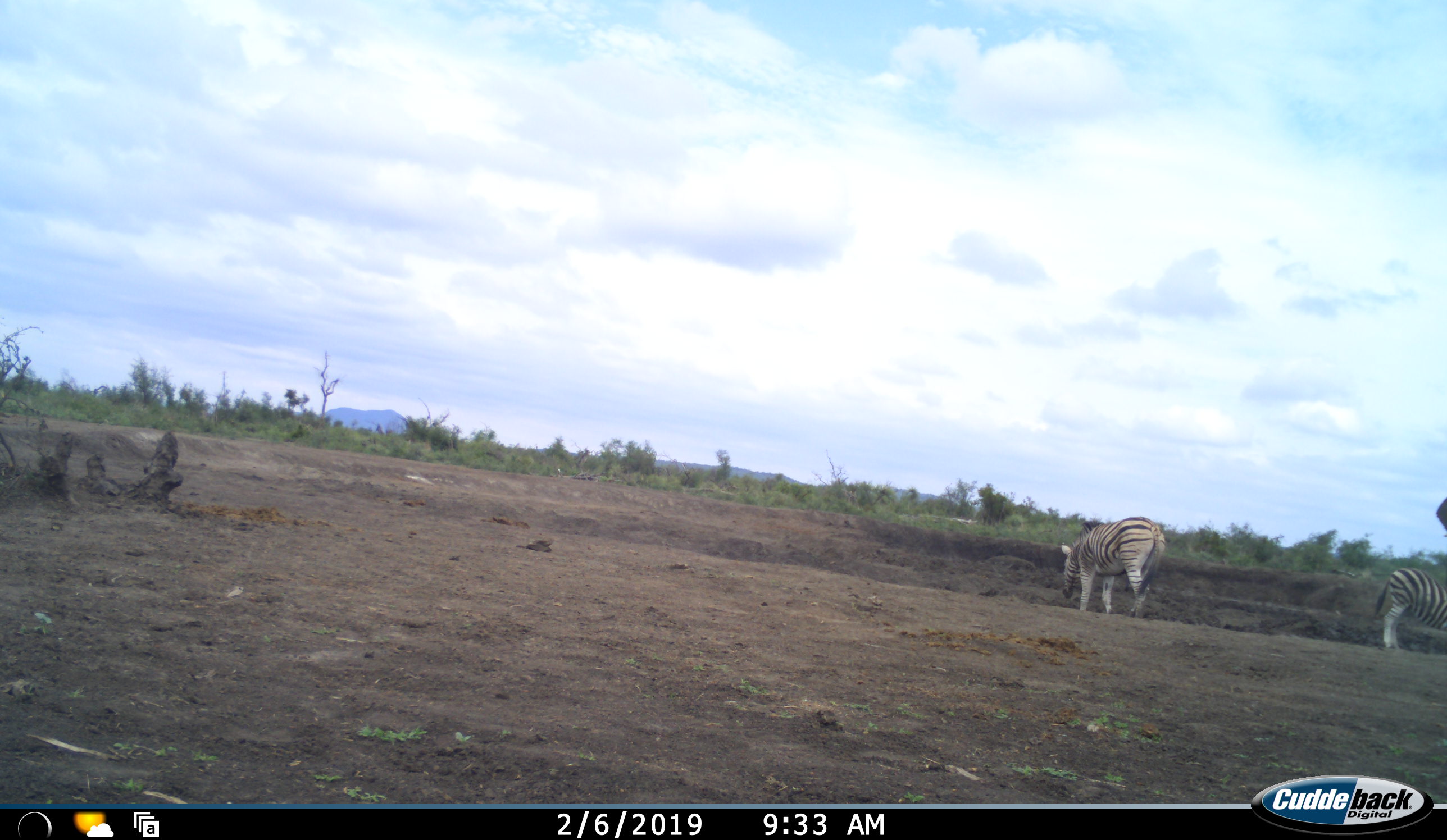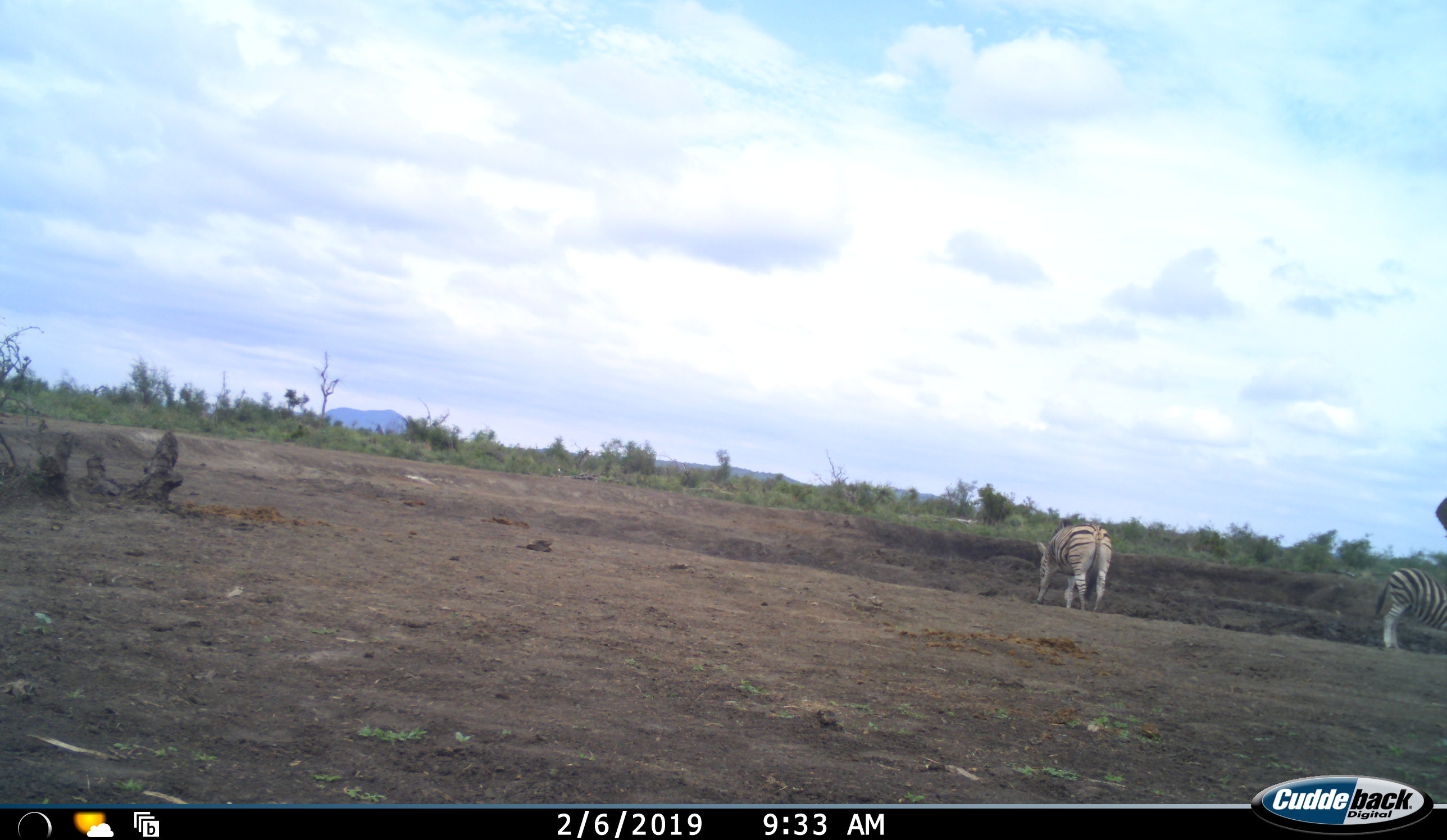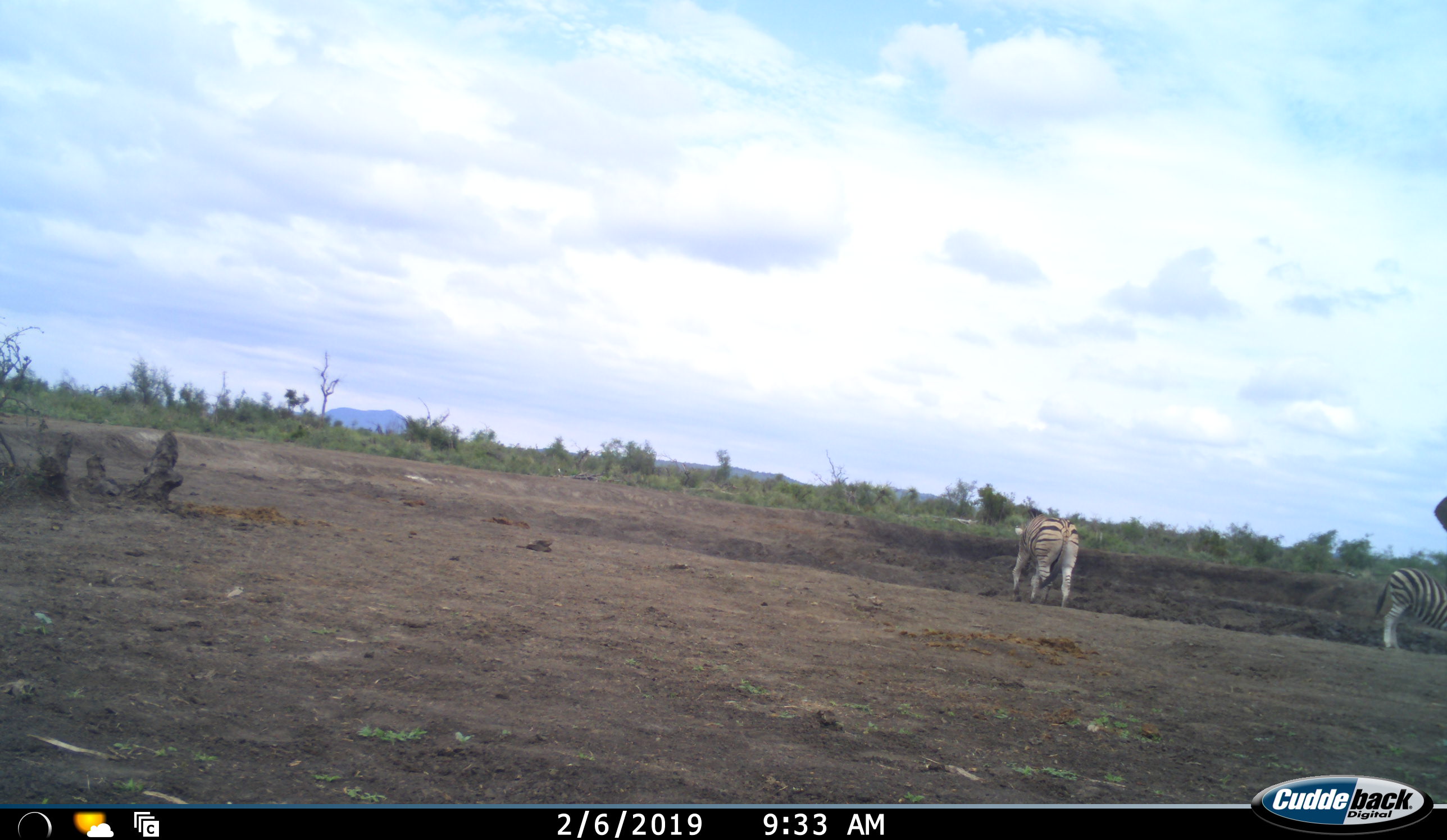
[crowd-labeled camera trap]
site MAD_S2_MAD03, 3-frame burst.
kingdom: Animalia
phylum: Chordata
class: Mammalia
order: Perissodactyla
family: Equidae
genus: Equus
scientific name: Equus quagga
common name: plains zebra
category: zebraplains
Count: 2.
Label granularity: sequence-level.